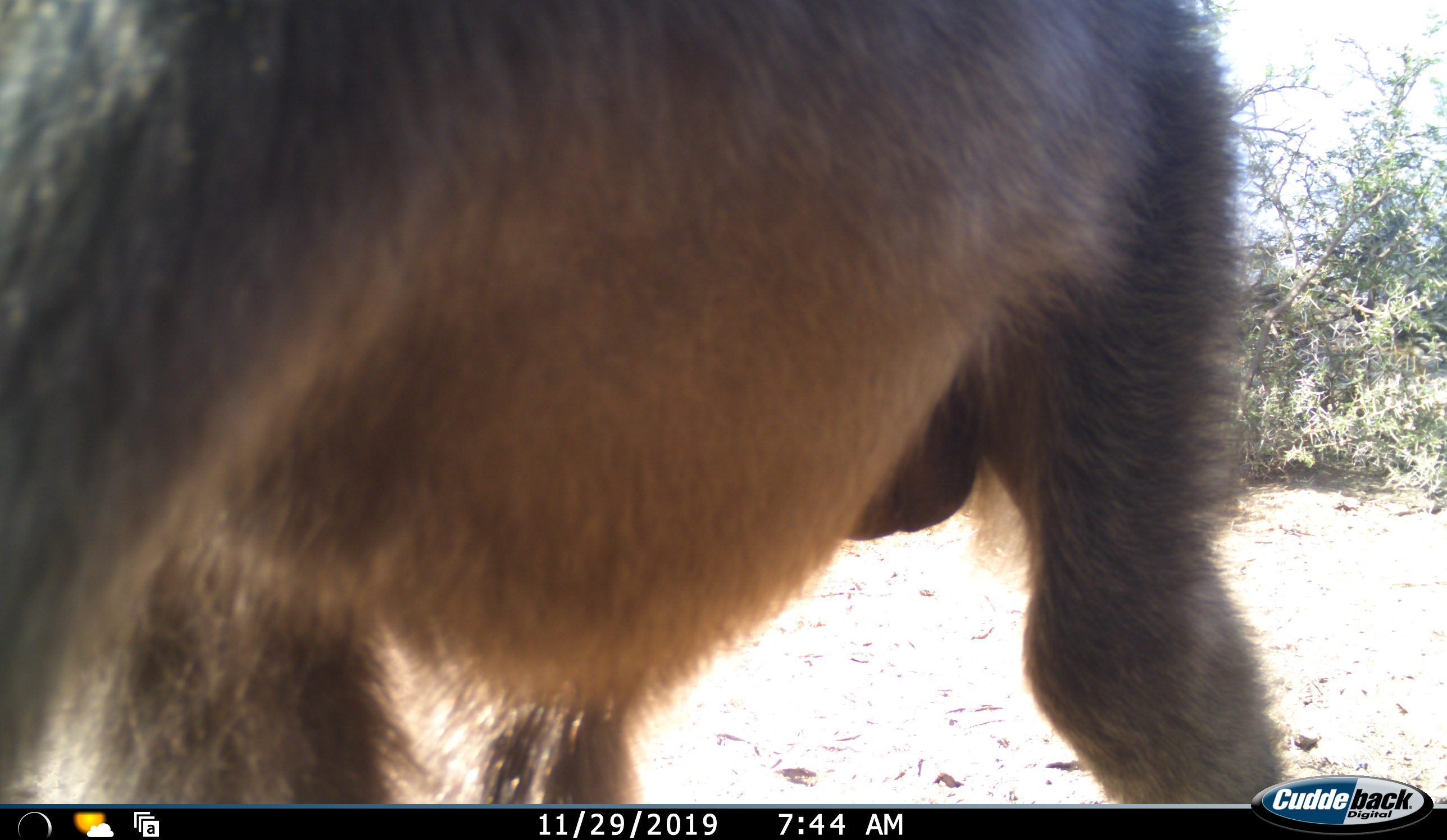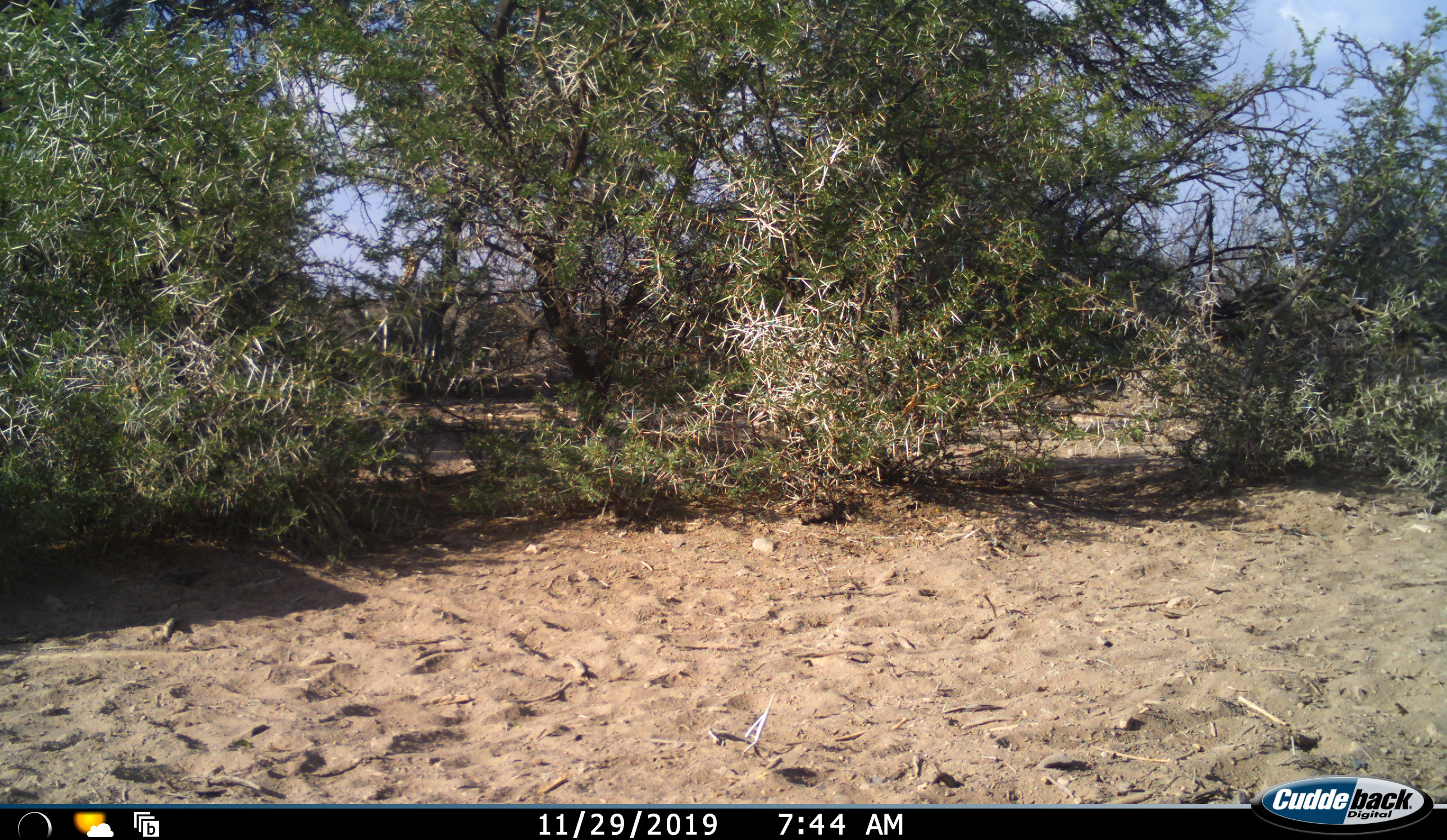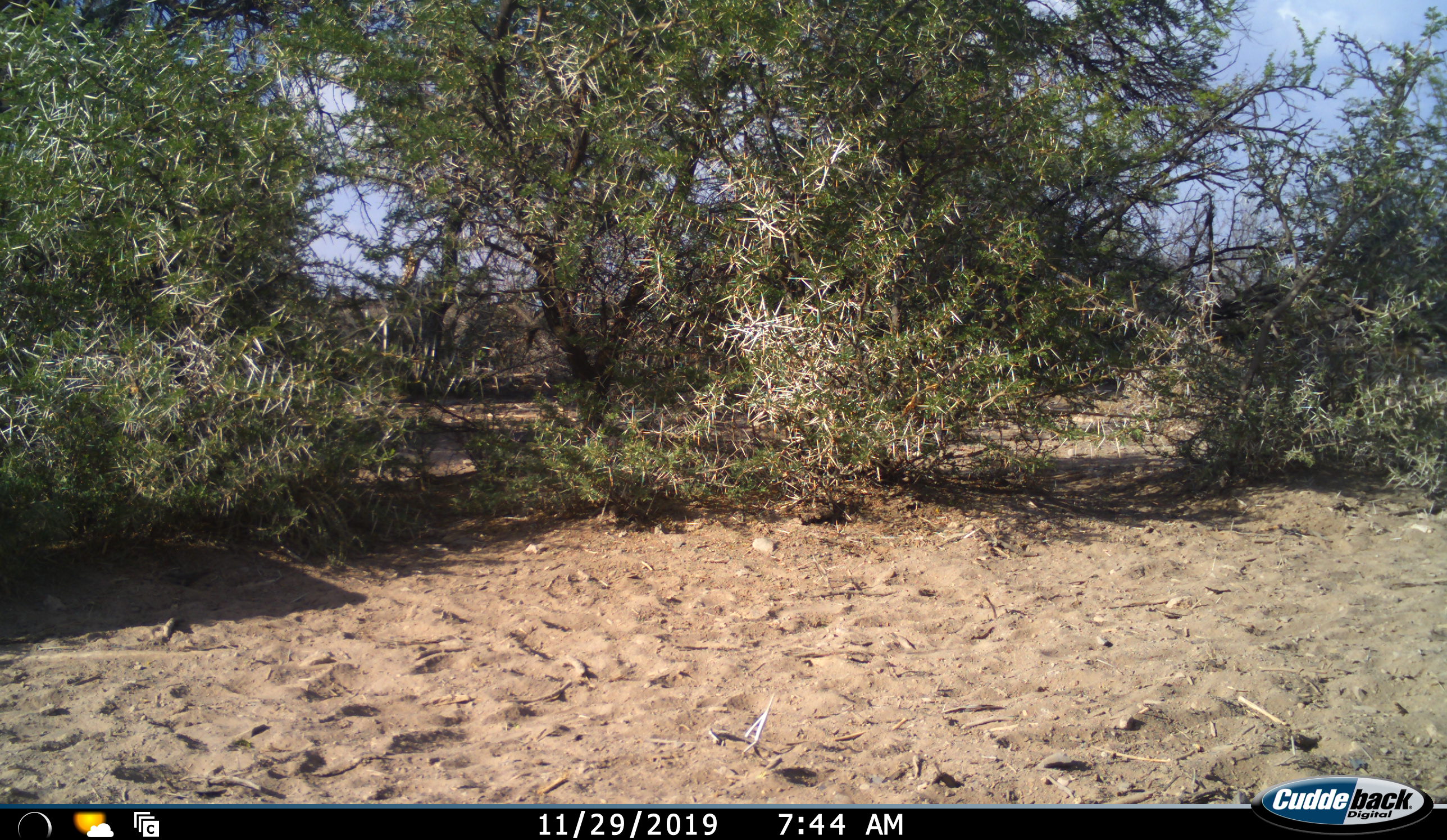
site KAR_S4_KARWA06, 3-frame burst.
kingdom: Animalia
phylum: Chordata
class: Mammalia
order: Primates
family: Cercopithecidae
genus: Papio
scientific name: Papio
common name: baboon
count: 1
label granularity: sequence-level